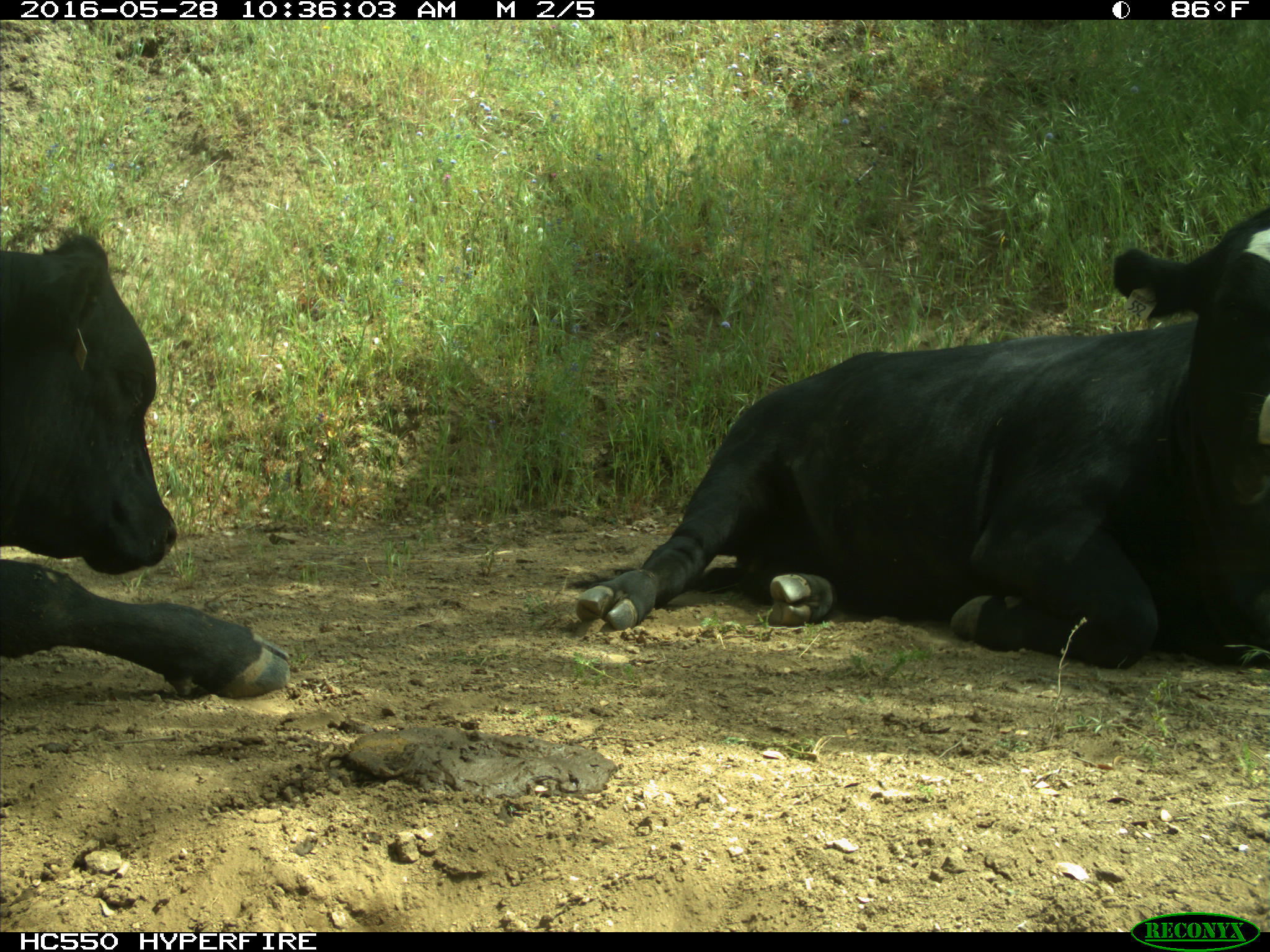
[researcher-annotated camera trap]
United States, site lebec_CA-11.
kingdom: Animalia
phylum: Chordata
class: Mammalia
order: Artiodactyla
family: Bovidae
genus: Bos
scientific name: Bos taurus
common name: domestic cow